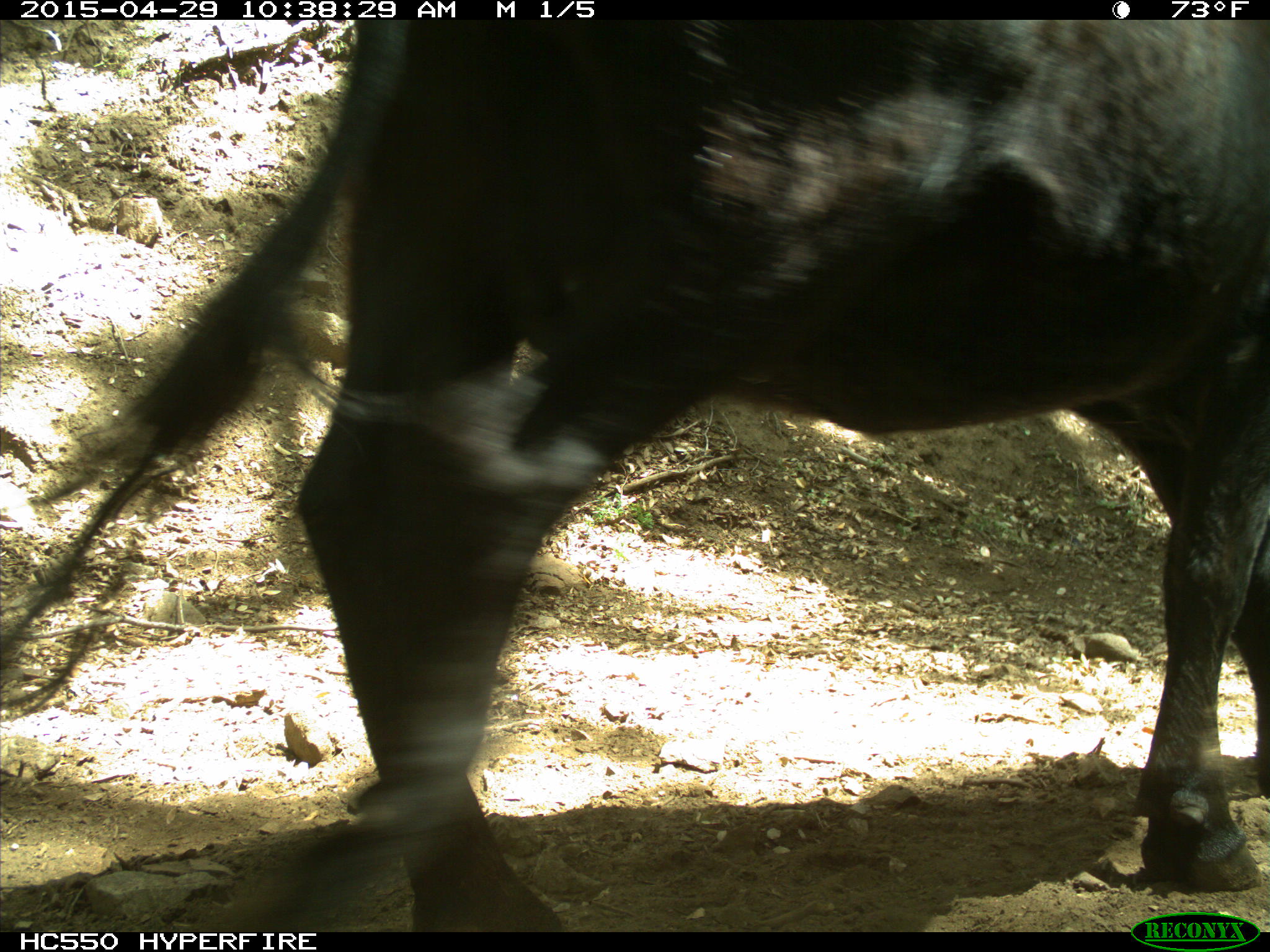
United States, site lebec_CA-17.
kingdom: Animalia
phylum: Chordata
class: Mammalia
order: Artiodactyla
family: Bovidae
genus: Bos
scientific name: Bos taurus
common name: domestic cow